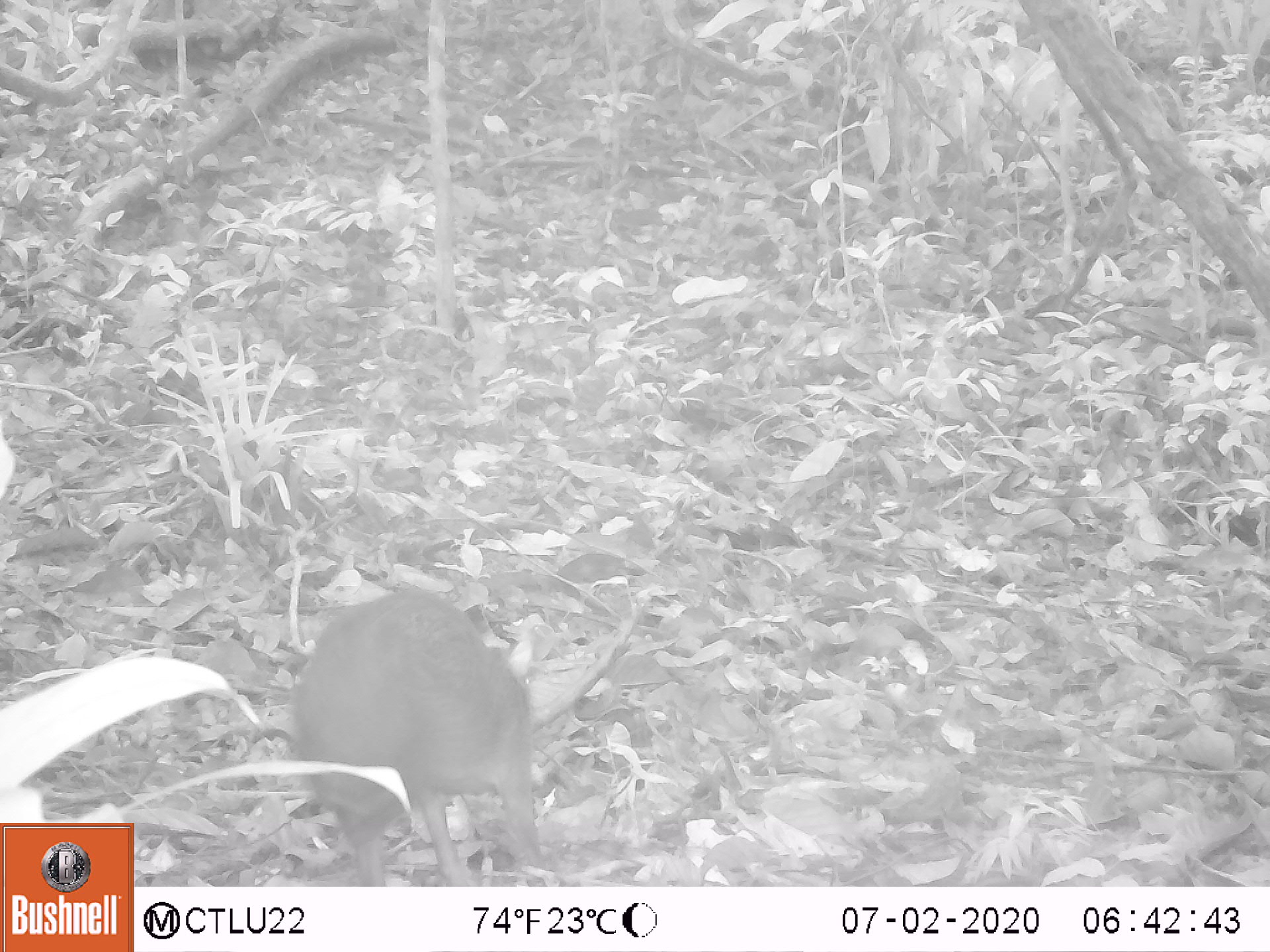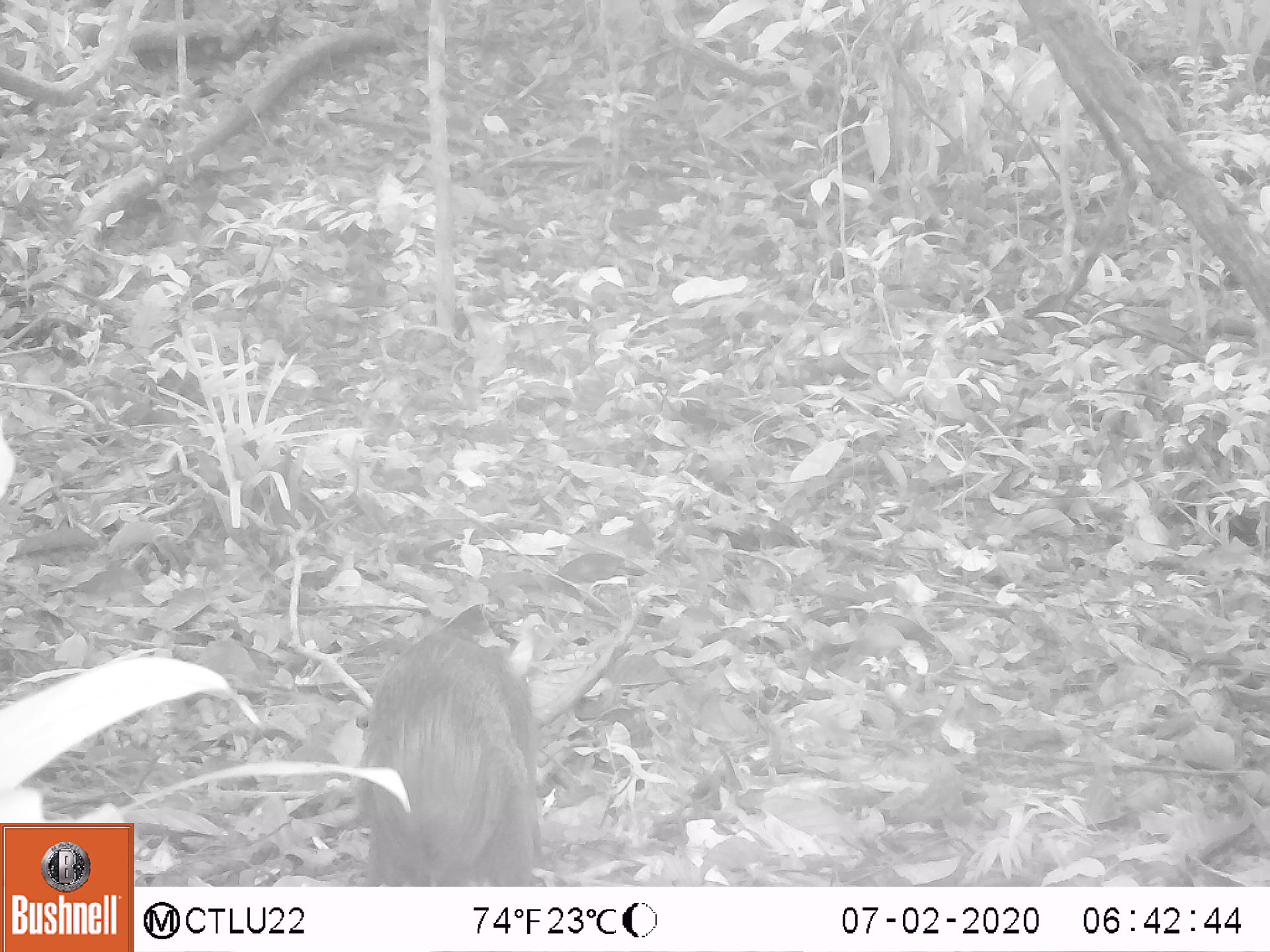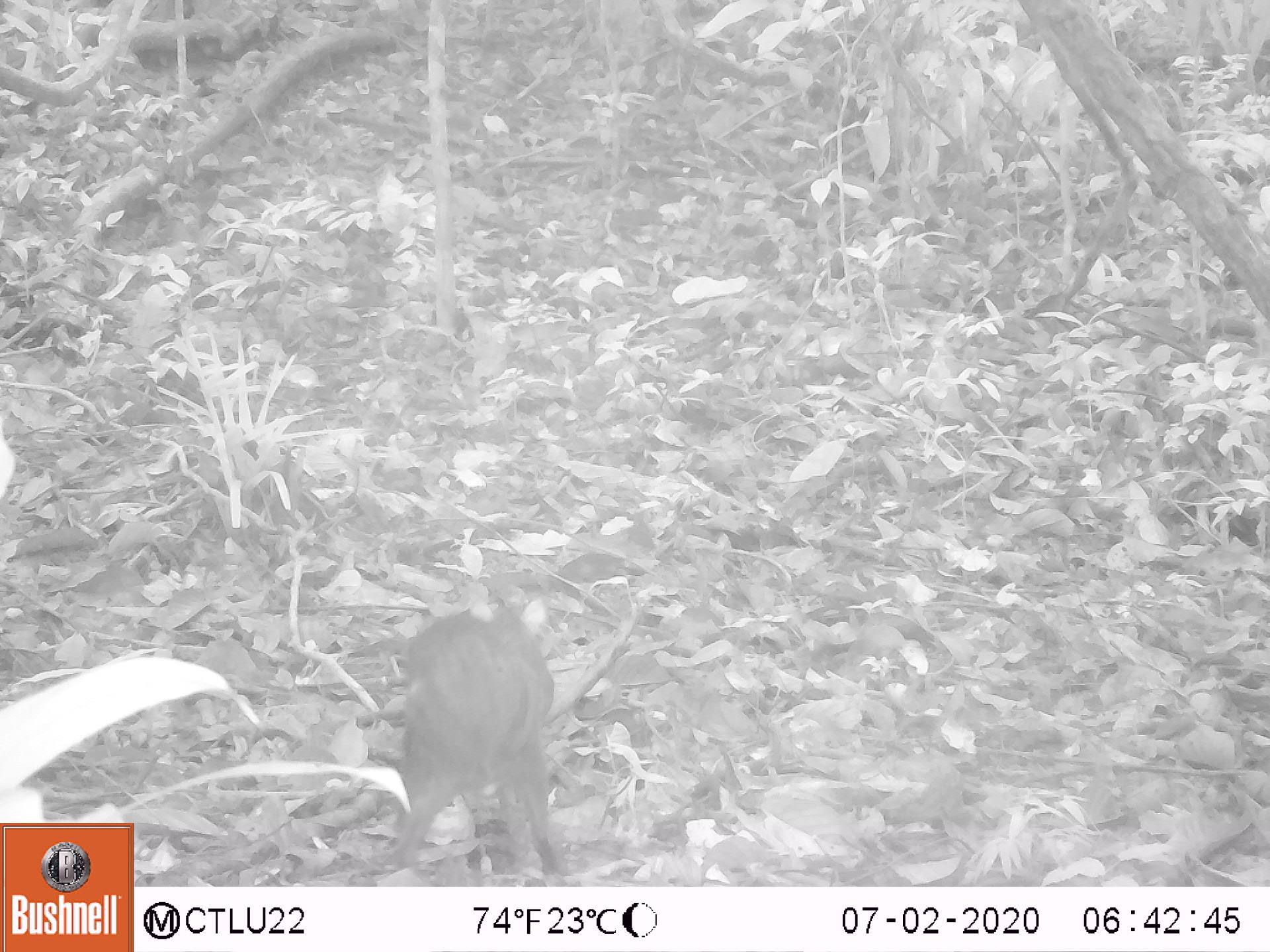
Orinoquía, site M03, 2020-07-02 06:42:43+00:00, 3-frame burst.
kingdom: Animalia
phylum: Chordata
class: Mammalia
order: Rodentia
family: Dasyproctidae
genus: Dasyprocta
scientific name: Dasyprocta fuliginosa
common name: black agouti